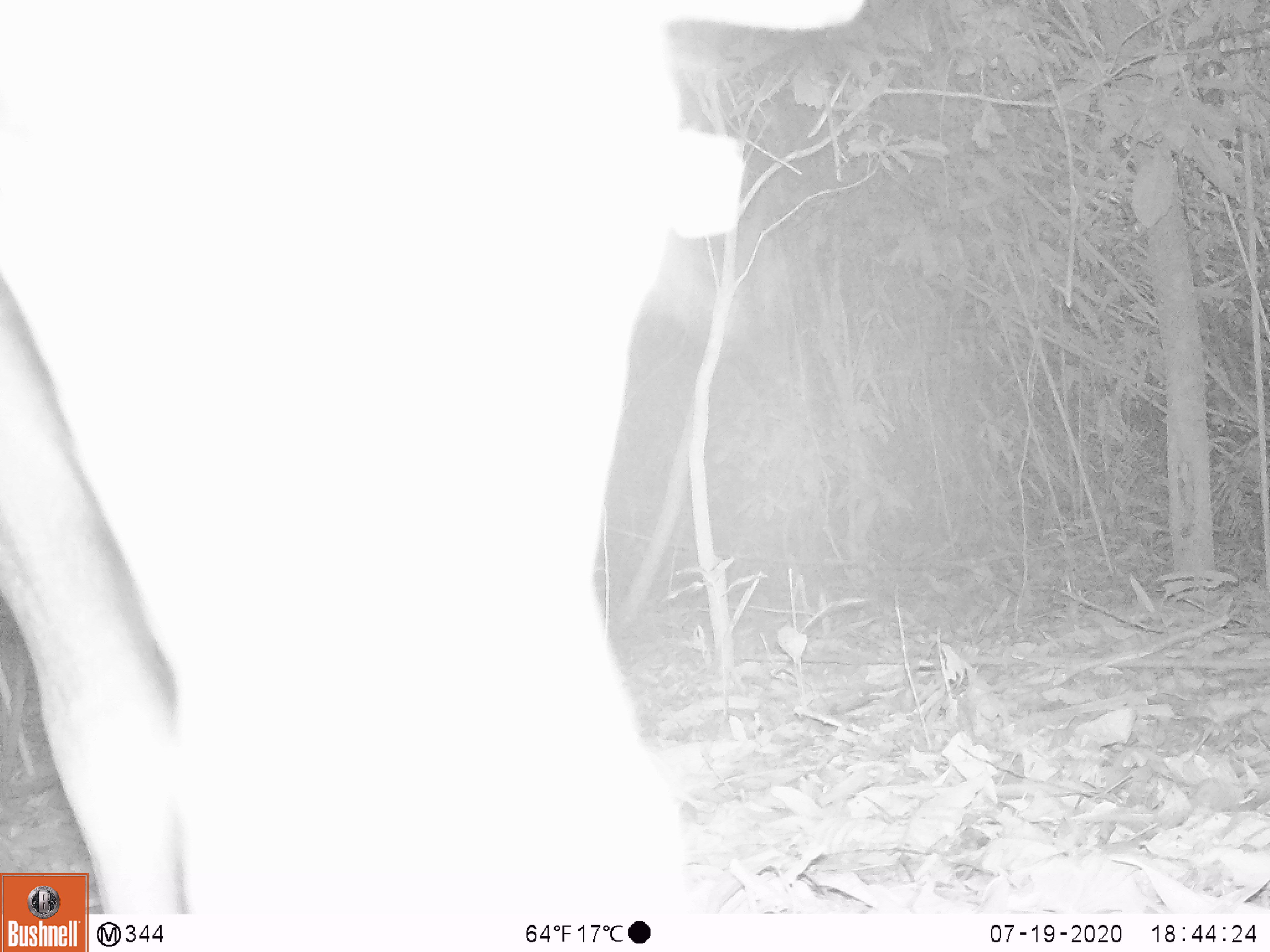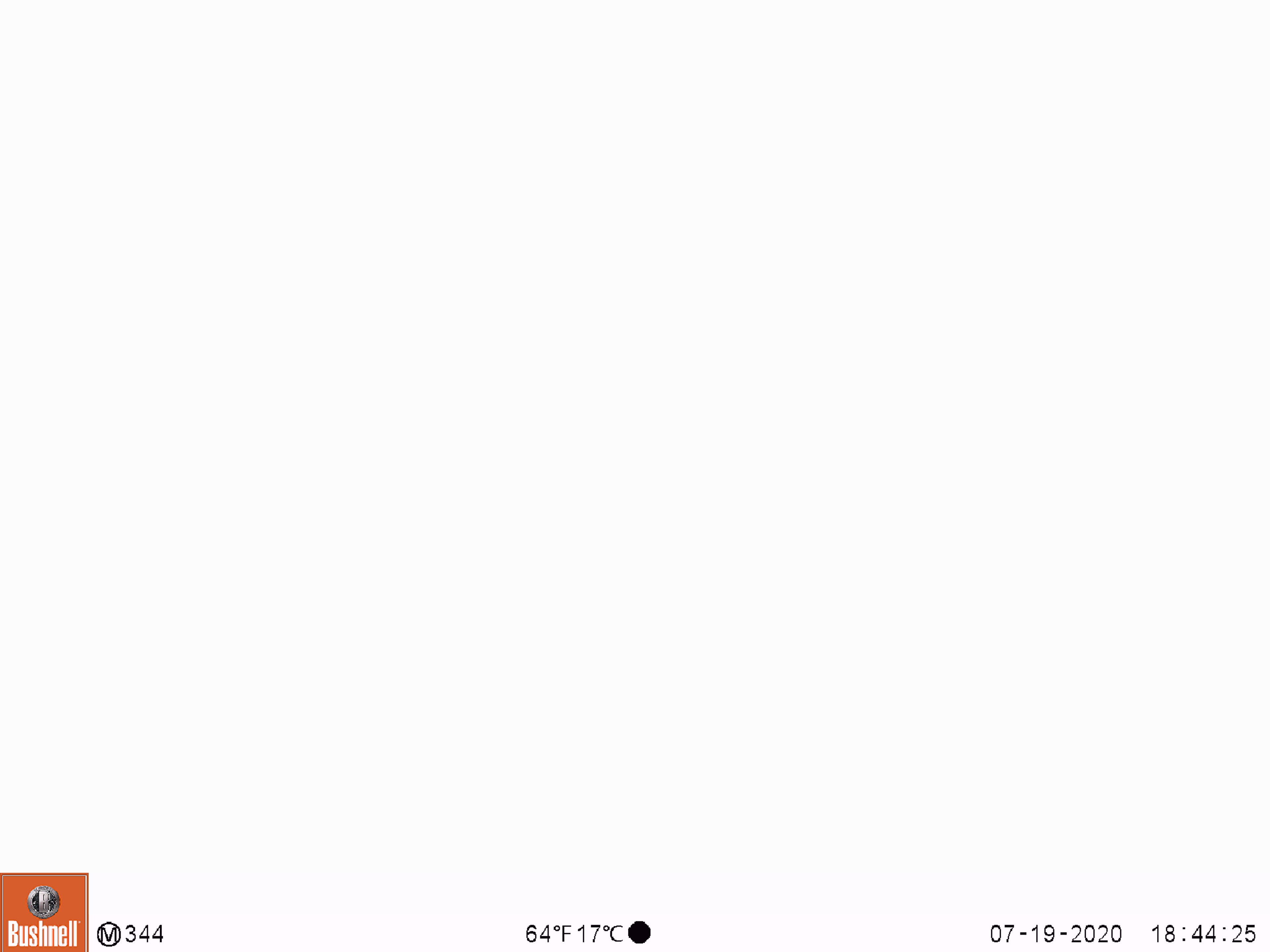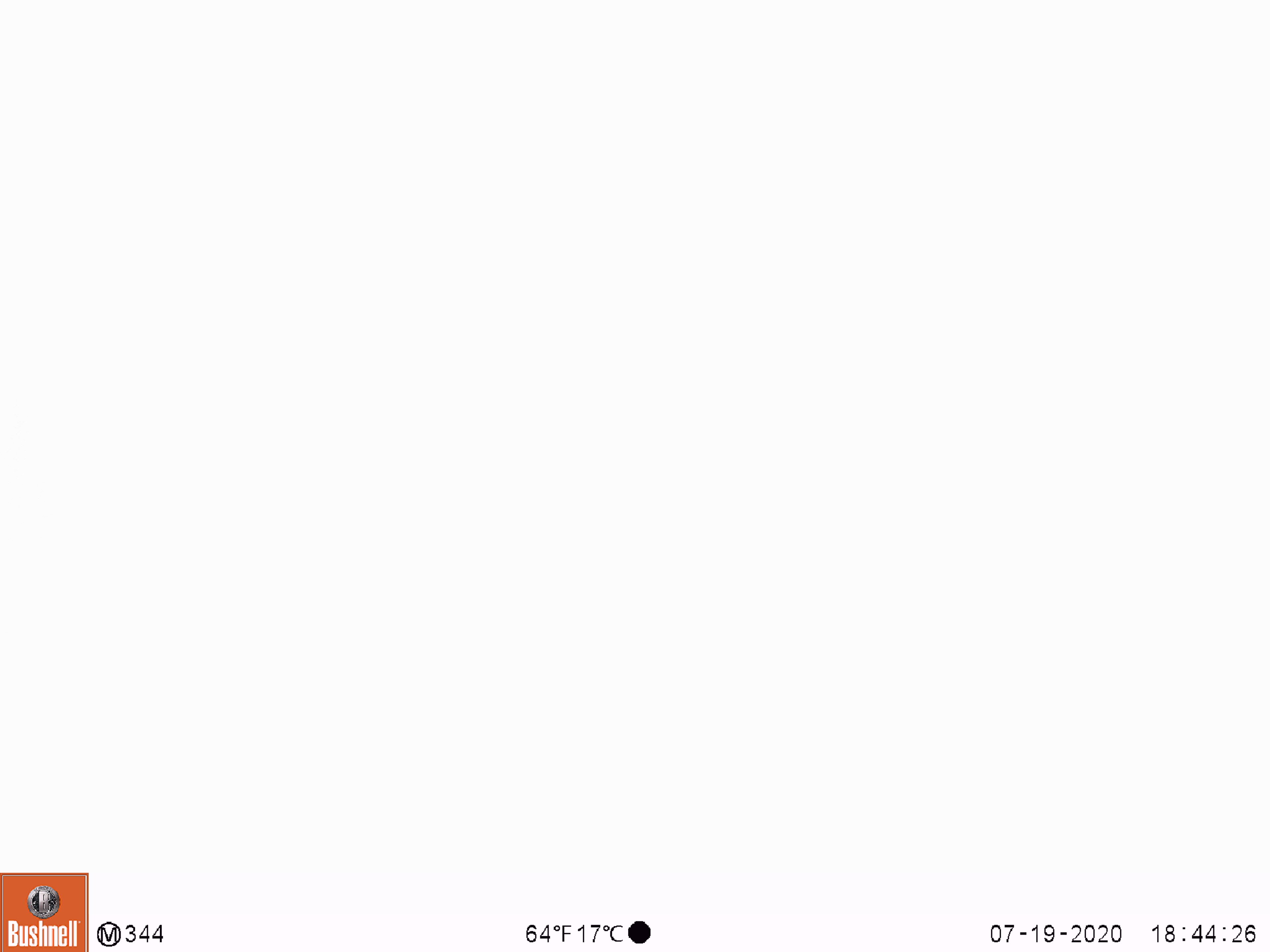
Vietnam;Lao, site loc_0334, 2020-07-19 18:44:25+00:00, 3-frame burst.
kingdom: Animalia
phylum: Chordata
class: Mammalia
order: Artiodactyla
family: Cervidae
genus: Rusa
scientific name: Rusa unicolor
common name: sambar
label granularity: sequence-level